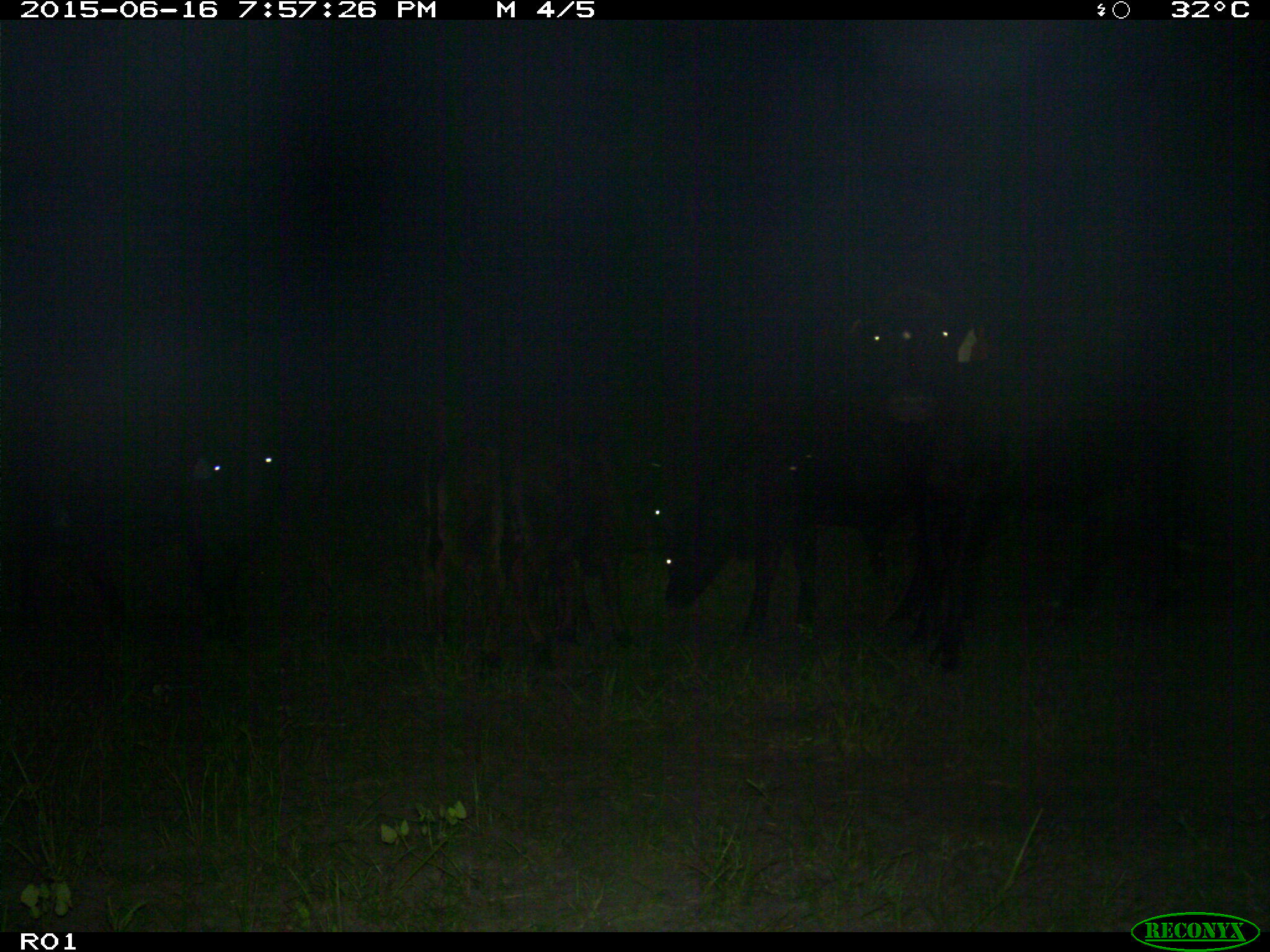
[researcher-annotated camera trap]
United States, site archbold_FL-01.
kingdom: Animalia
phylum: Chordata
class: Mammalia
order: Artiodactyla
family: Bovidae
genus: Bos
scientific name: Bos taurus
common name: domestic cow